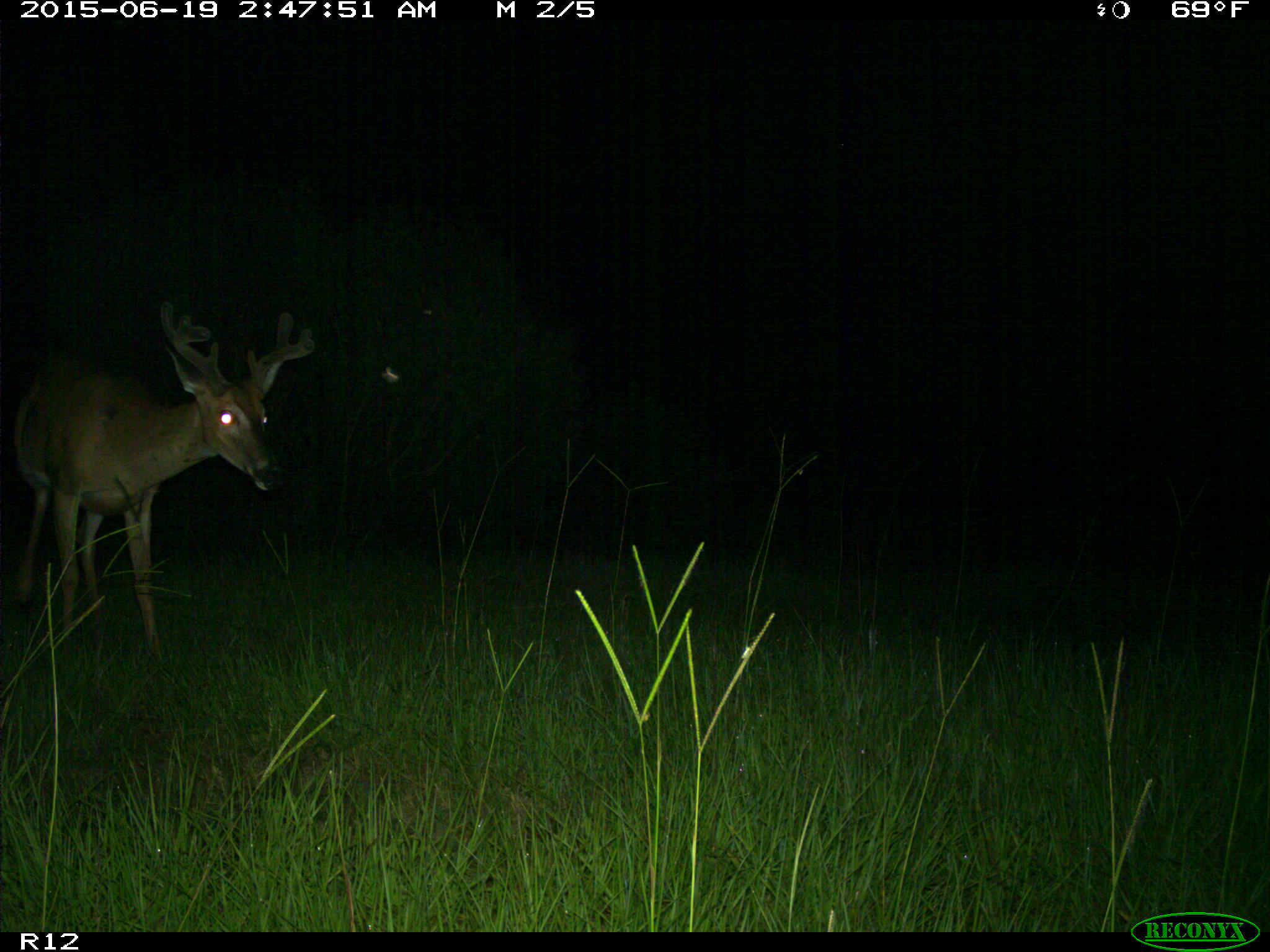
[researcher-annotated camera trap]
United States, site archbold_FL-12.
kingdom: Animalia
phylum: Chordata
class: Mammalia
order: Artiodactyla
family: Cervidae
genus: Odocoileus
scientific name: Odocoileus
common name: deer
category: unidentified deer